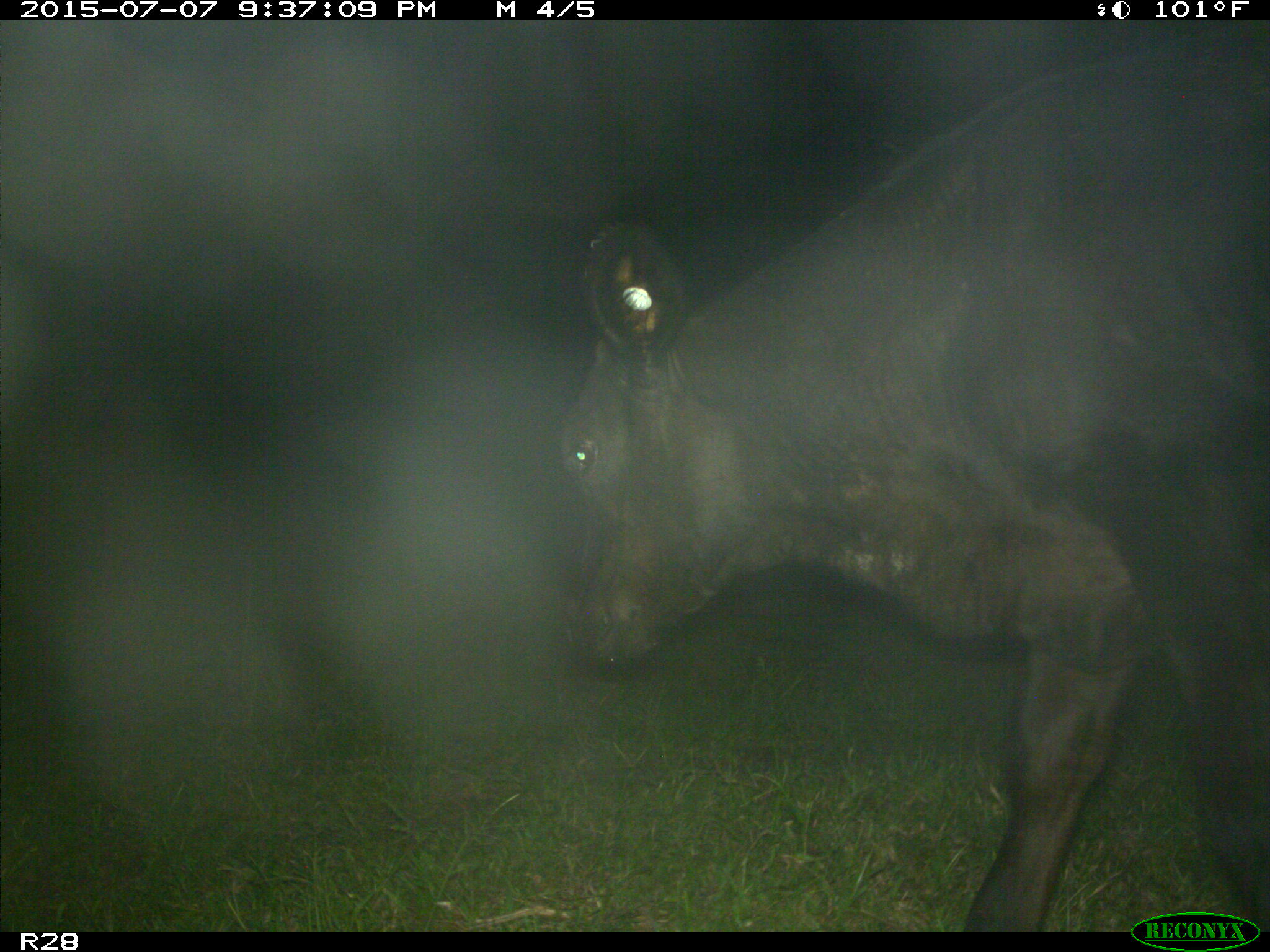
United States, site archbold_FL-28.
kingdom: Animalia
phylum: Chordata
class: Mammalia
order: Artiodactyla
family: Bovidae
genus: Bos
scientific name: Bos taurus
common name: domestic cow